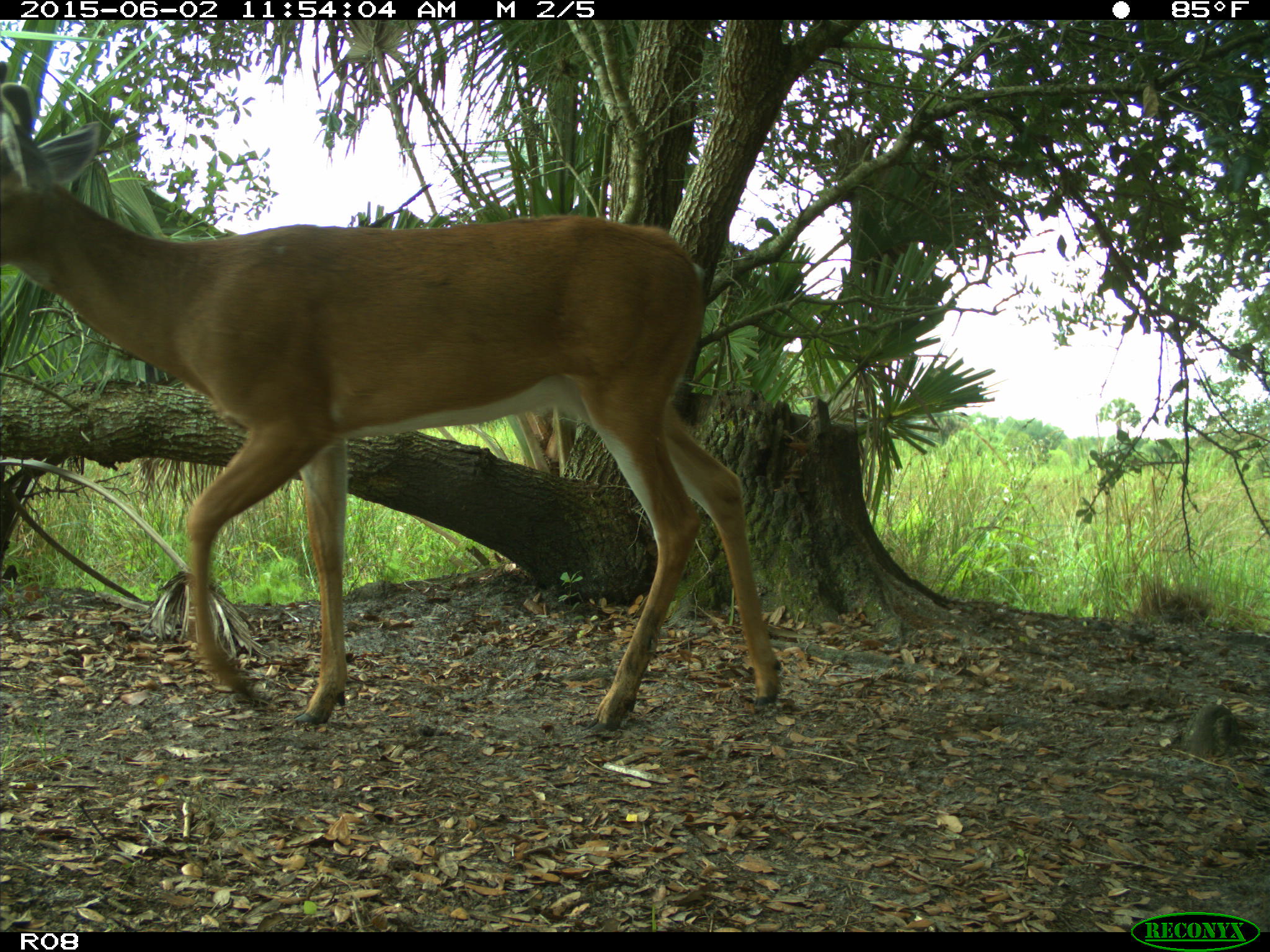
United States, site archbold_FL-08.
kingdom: Animalia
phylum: Chordata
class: Mammalia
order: Artiodactyla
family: Cervidae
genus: Odocoileus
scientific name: Odocoileus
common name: deer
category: unidentified deer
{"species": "unidentified deer (deer) (Odocoileus)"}